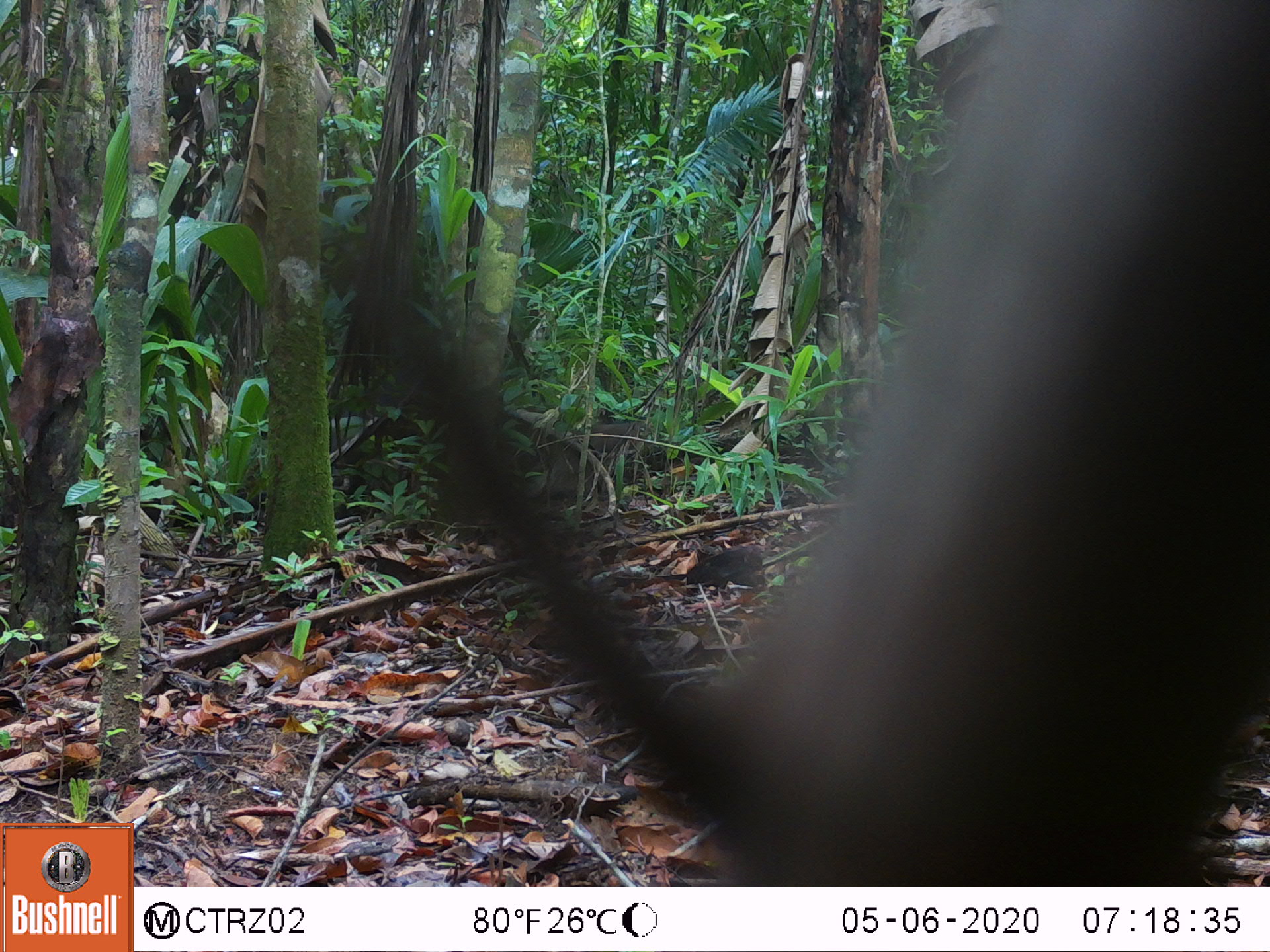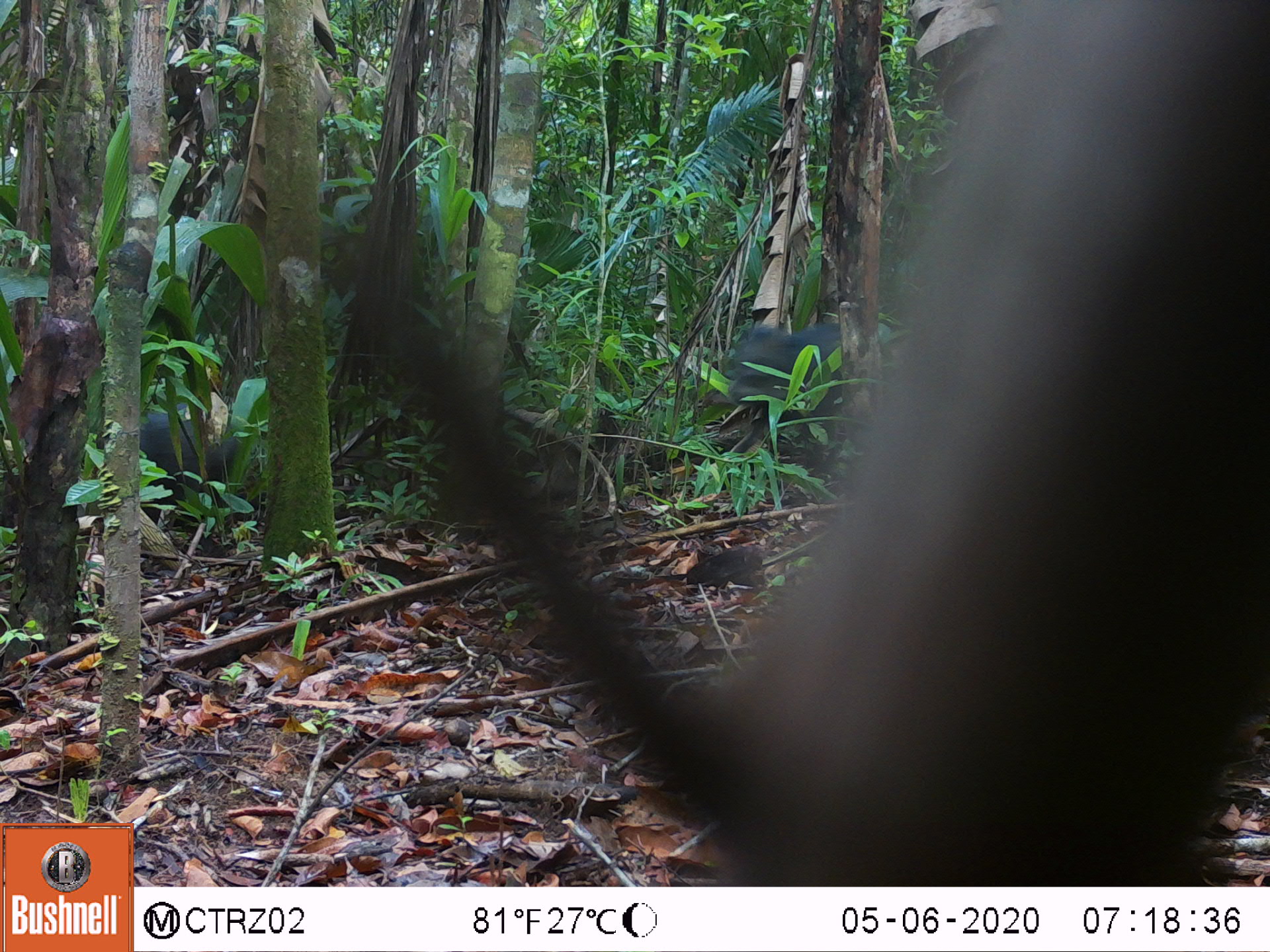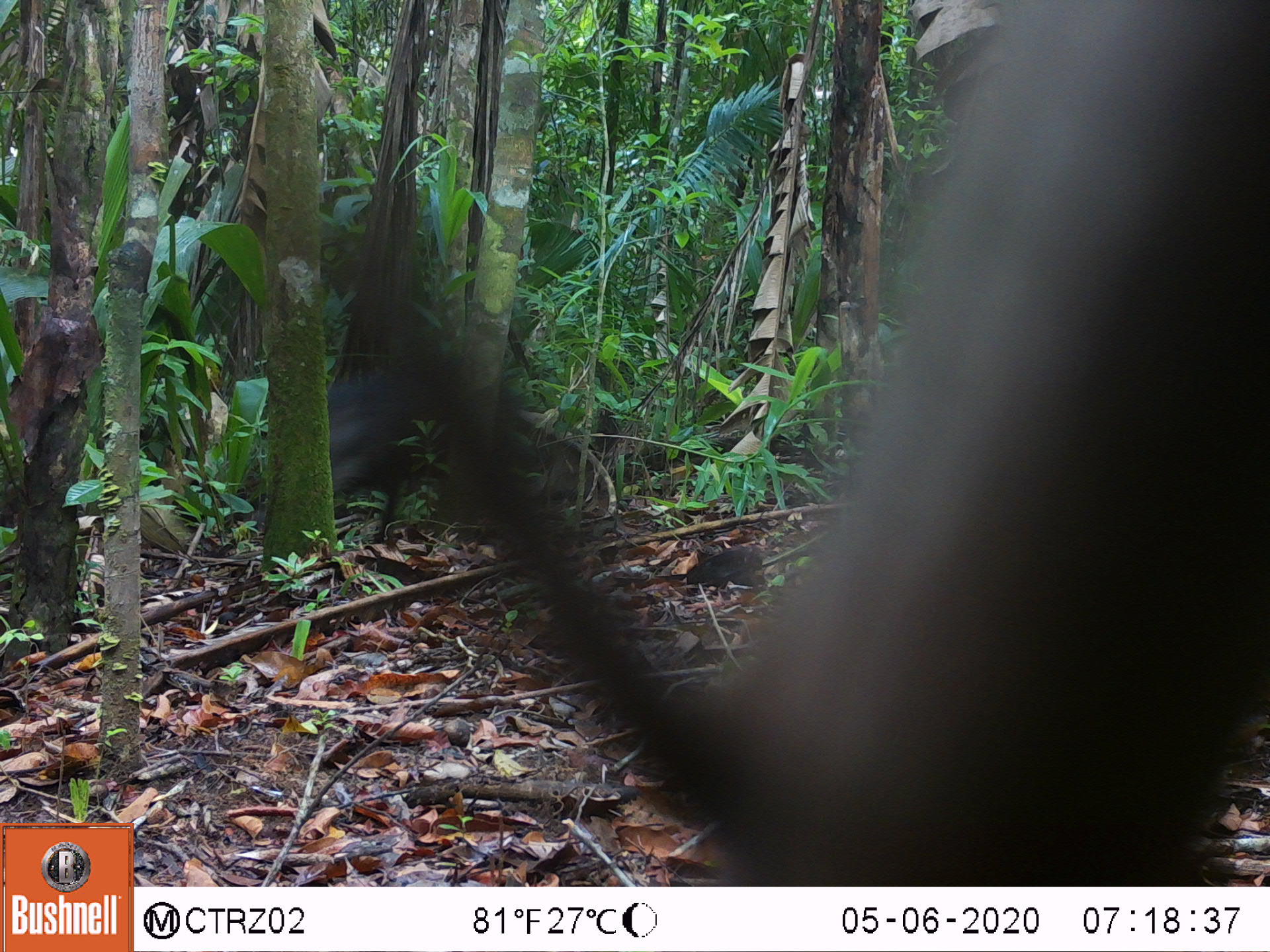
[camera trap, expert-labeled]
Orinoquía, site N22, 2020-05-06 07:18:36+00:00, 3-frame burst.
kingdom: Animalia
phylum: Chordata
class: Mammalia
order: Artiodactyla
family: Tayassuidae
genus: Pecari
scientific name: Pecari tajacu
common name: collared peccary